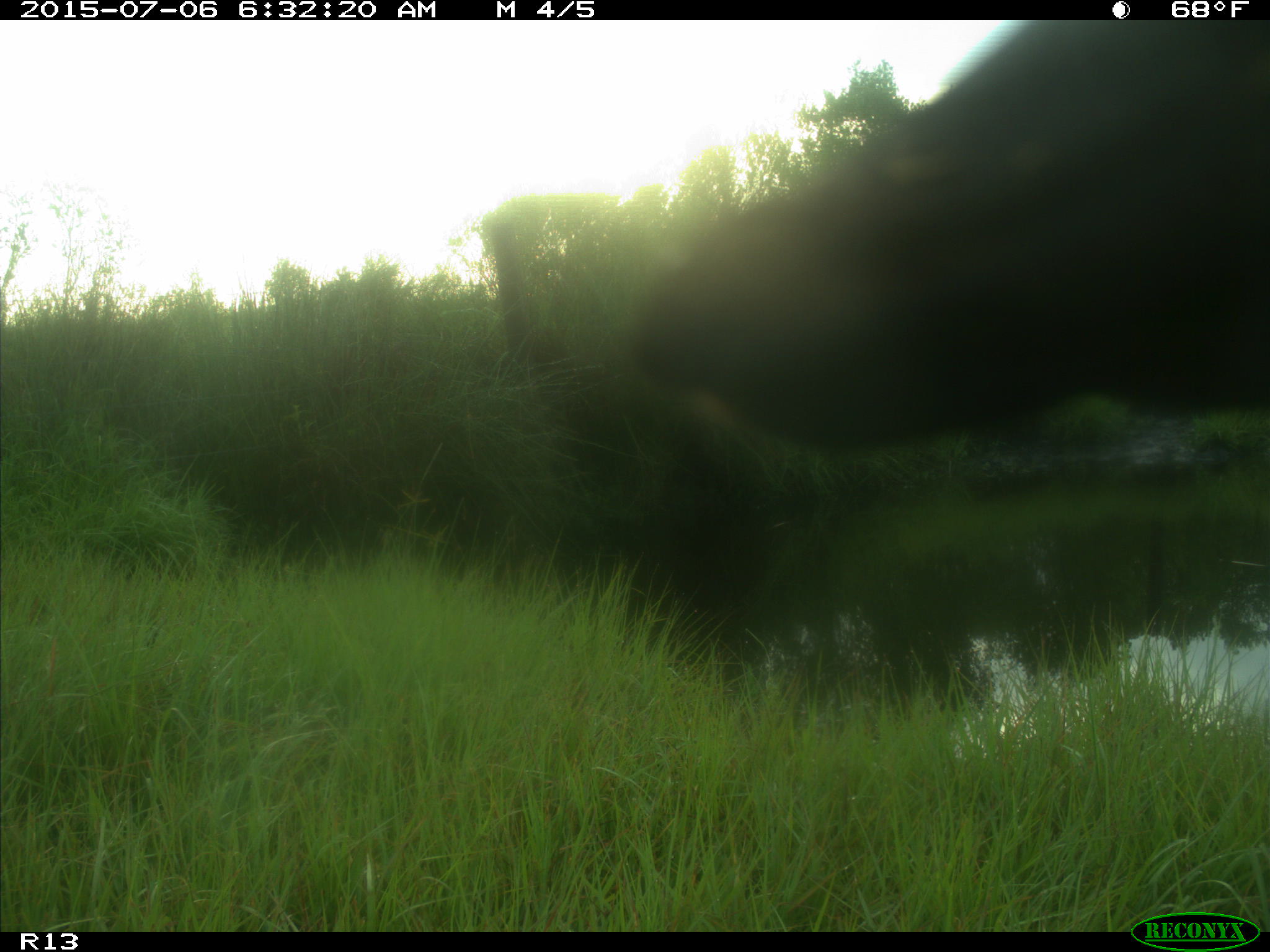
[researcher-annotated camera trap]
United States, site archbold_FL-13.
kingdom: Animalia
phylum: Chordata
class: Mammalia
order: Artiodactyla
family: Bovidae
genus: Bos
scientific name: Bos taurus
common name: domestic cow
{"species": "Bos taurus (domestic cow)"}